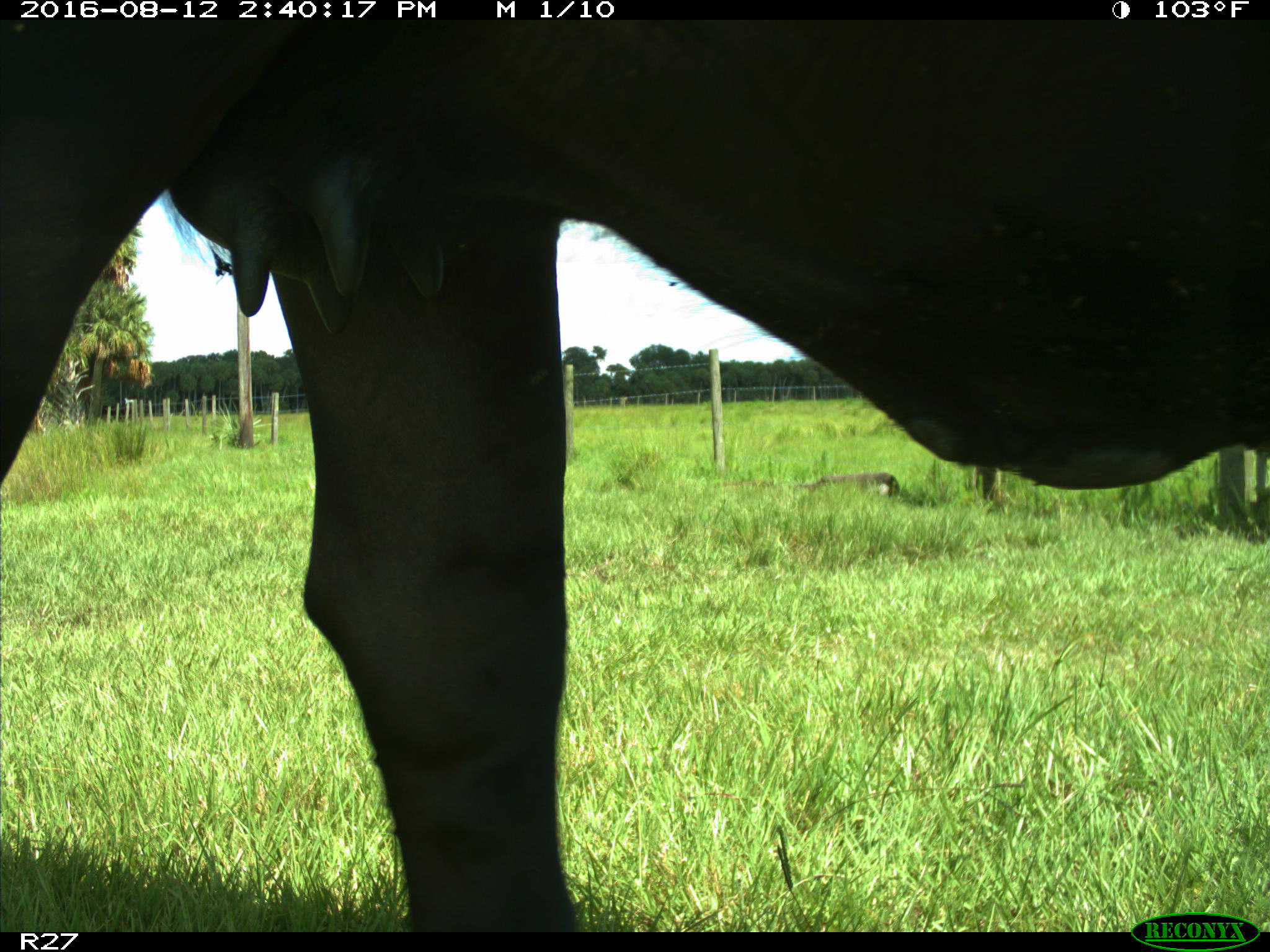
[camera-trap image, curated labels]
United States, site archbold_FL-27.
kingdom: Animalia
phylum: Chordata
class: Mammalia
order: Artiodactyla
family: Bovidae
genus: Bos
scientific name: Bos taurus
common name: domestic cow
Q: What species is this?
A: Bos taurus (domestic cow).